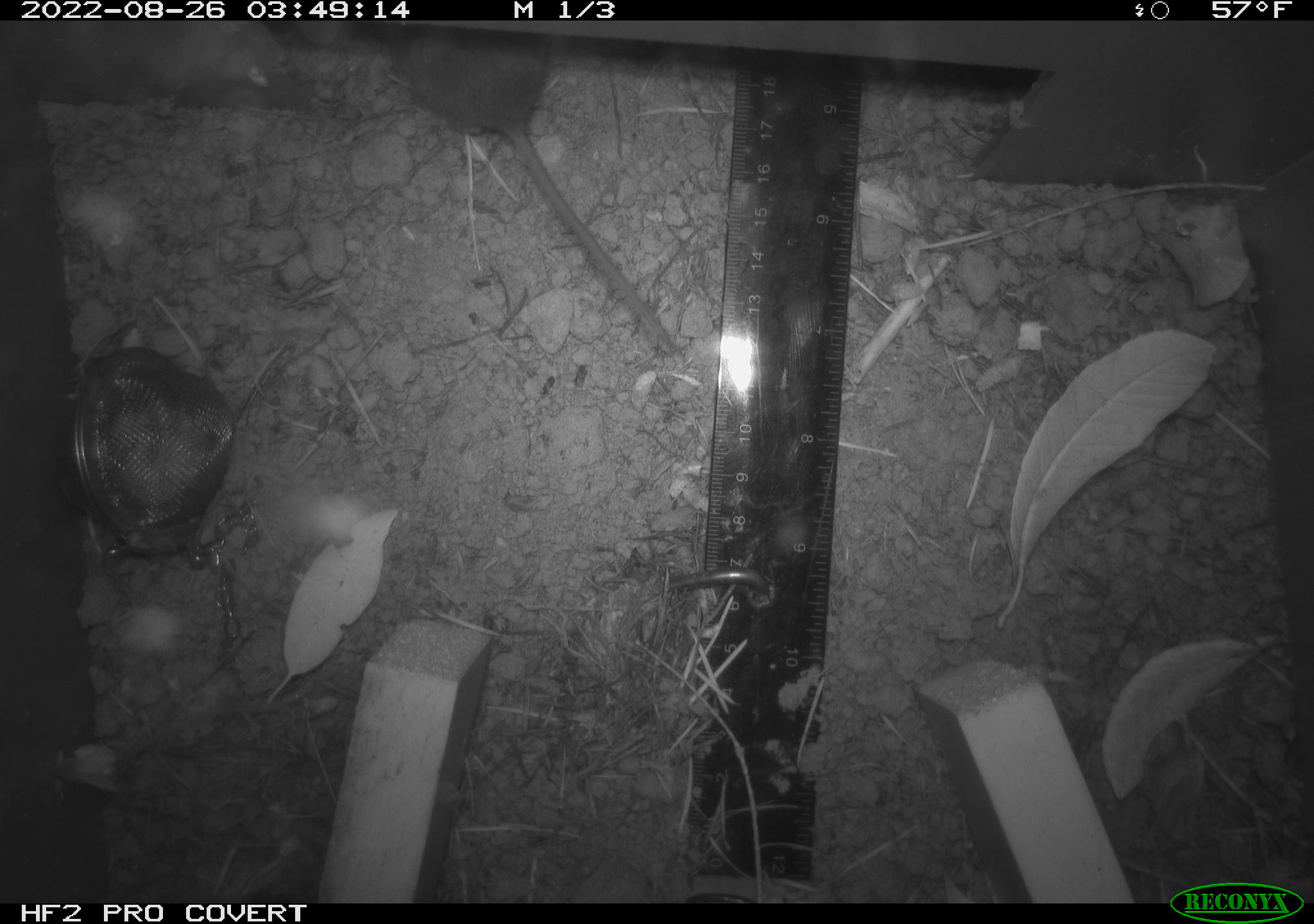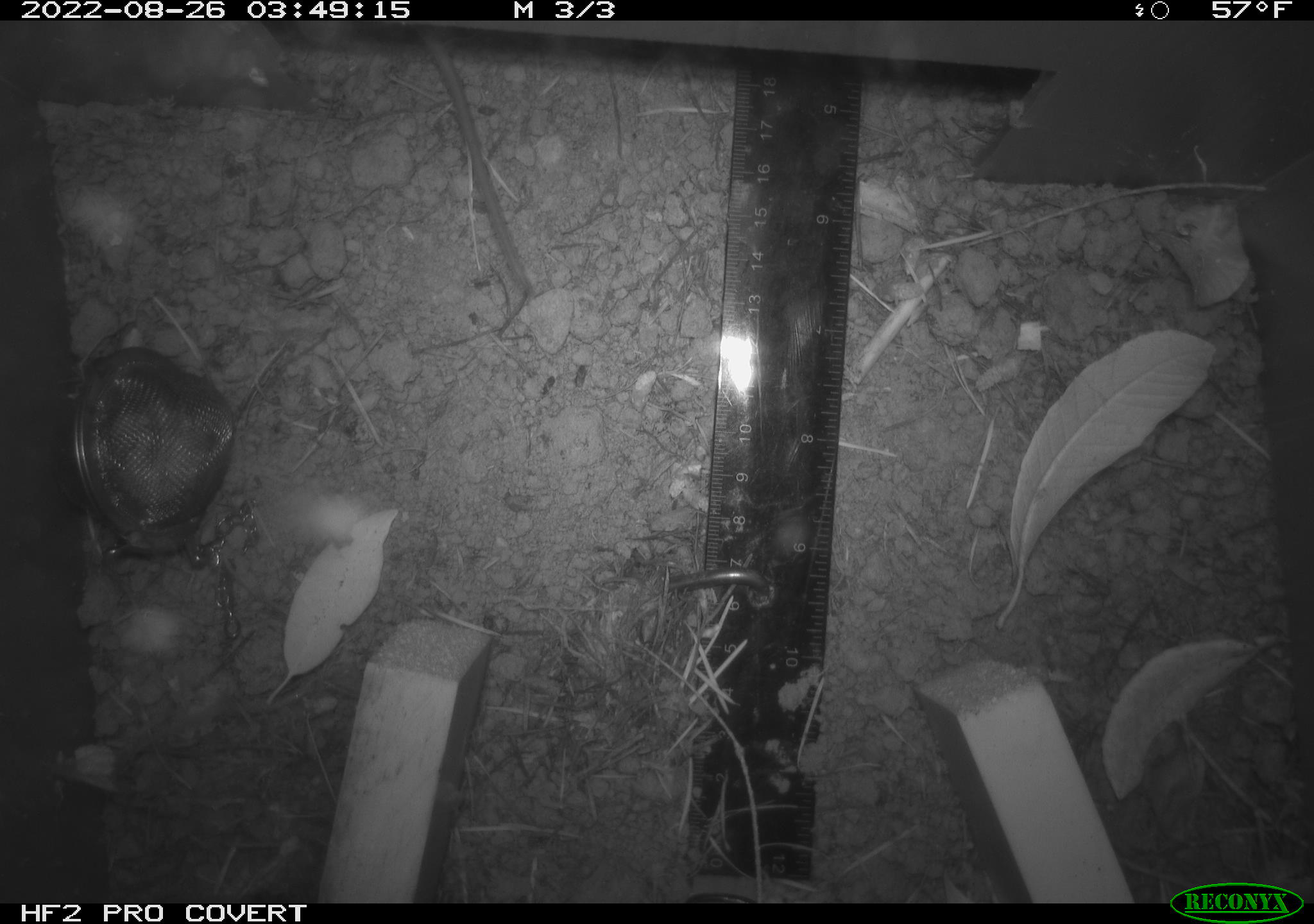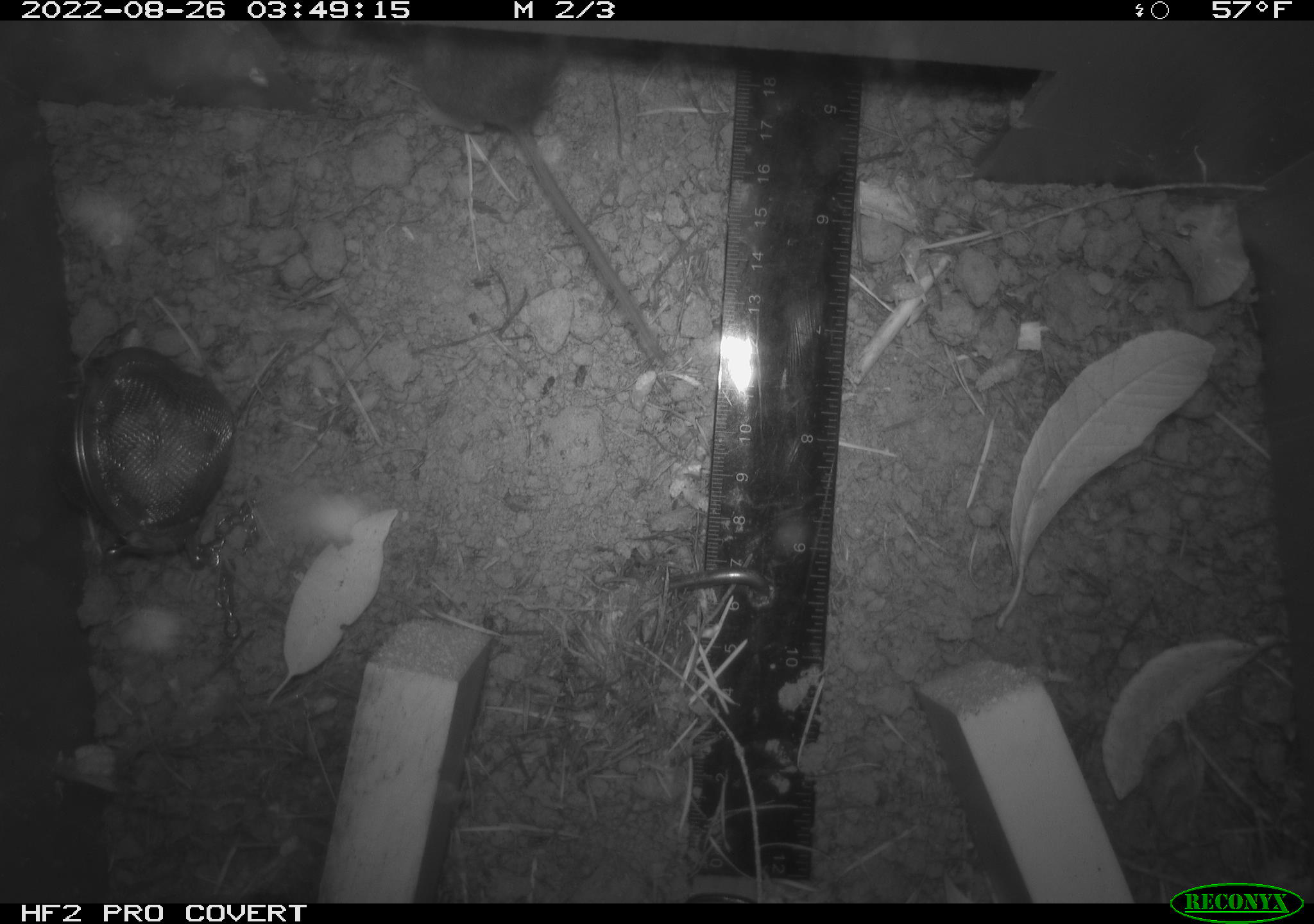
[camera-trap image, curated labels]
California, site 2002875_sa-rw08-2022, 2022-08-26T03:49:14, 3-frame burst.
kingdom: Animalia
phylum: Chordata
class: Mammalia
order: Rodentia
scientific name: Rodentia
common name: mouse species